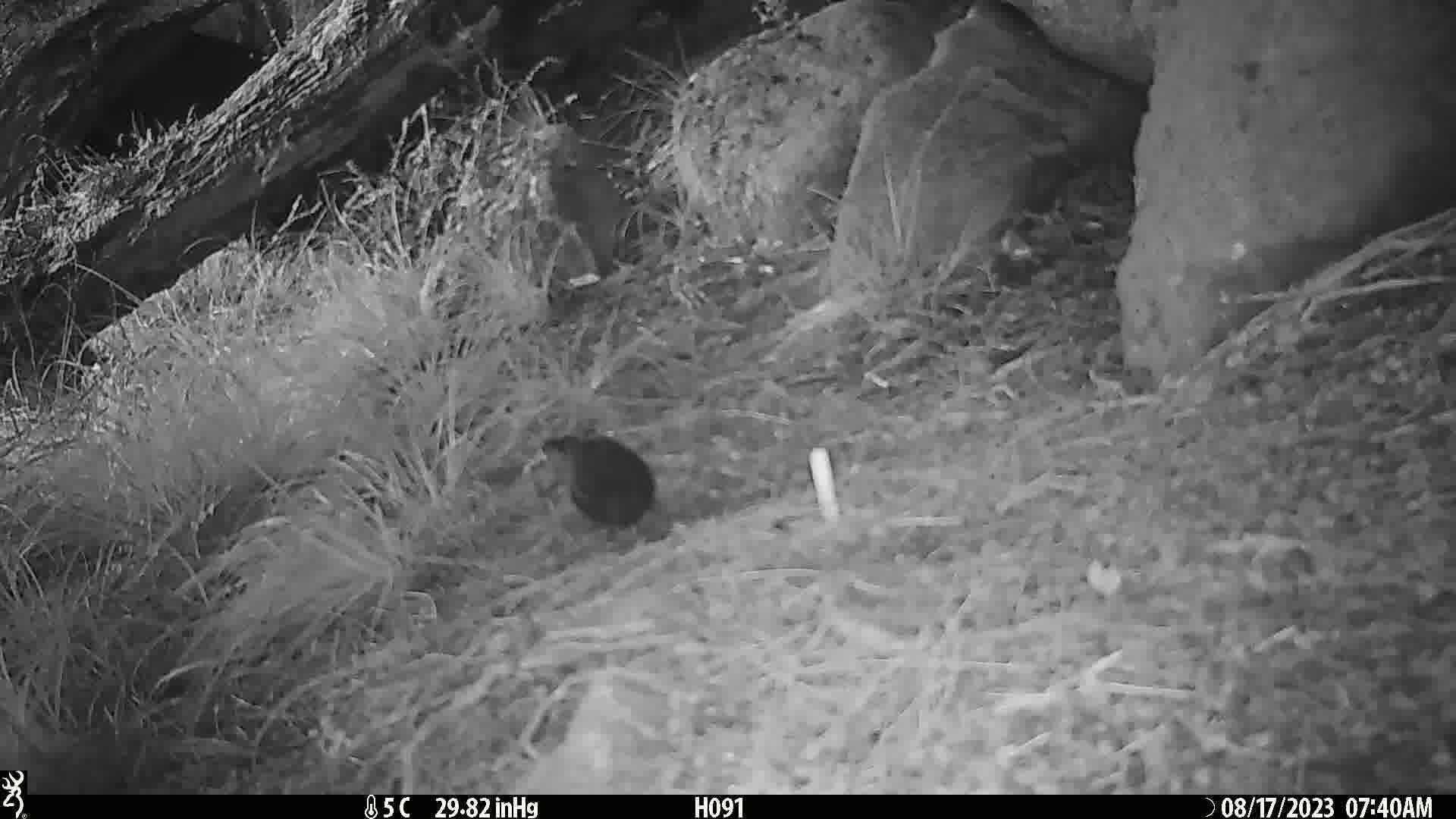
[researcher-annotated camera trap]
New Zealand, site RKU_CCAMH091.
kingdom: Animalia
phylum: Chordata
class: Aves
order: Passeriformes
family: Turdidae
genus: Turdus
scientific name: Turdus merula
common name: eurasian blackbird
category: blackbird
Blackbird (eurasian blackbird) (Turdus merula).